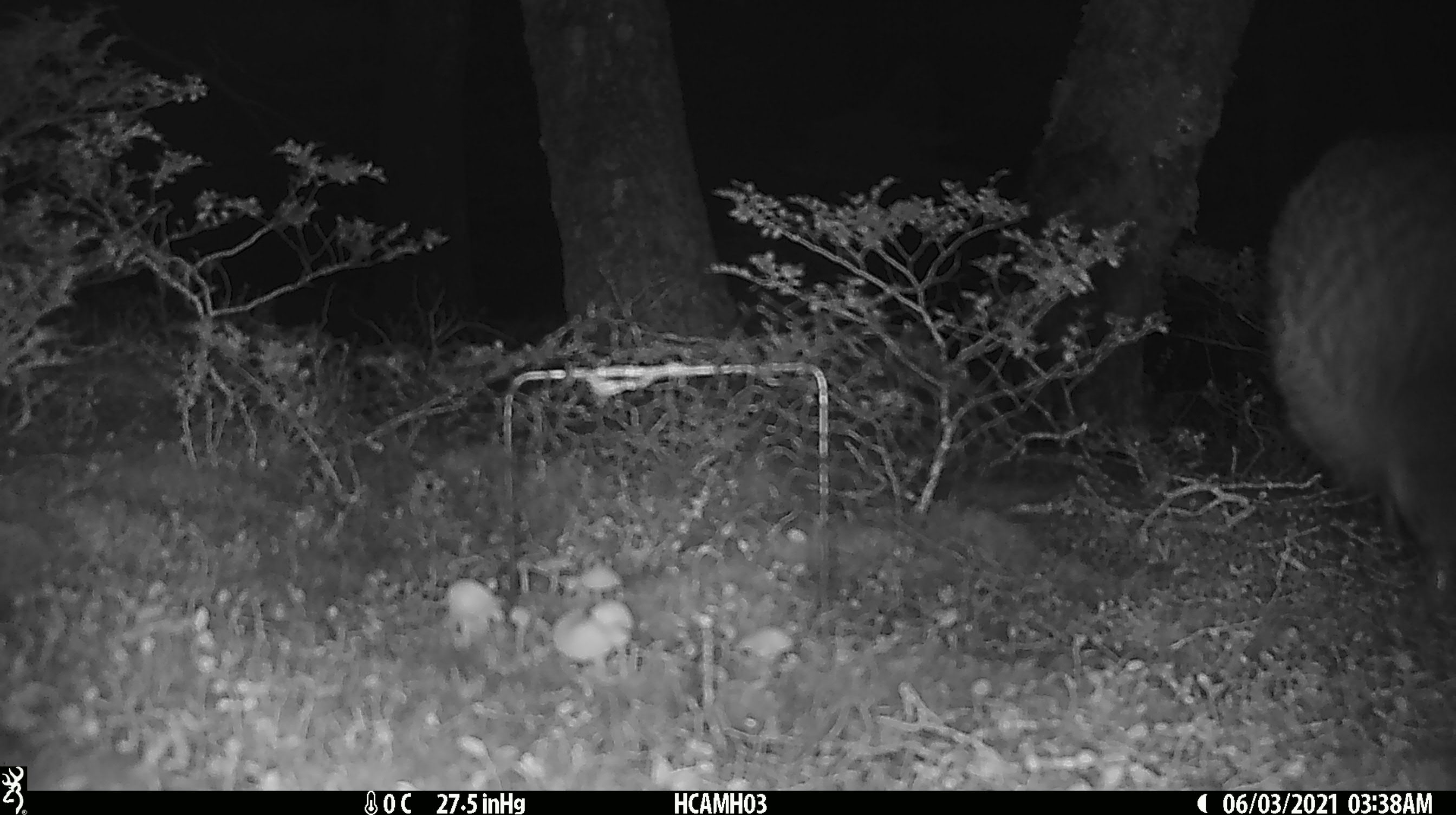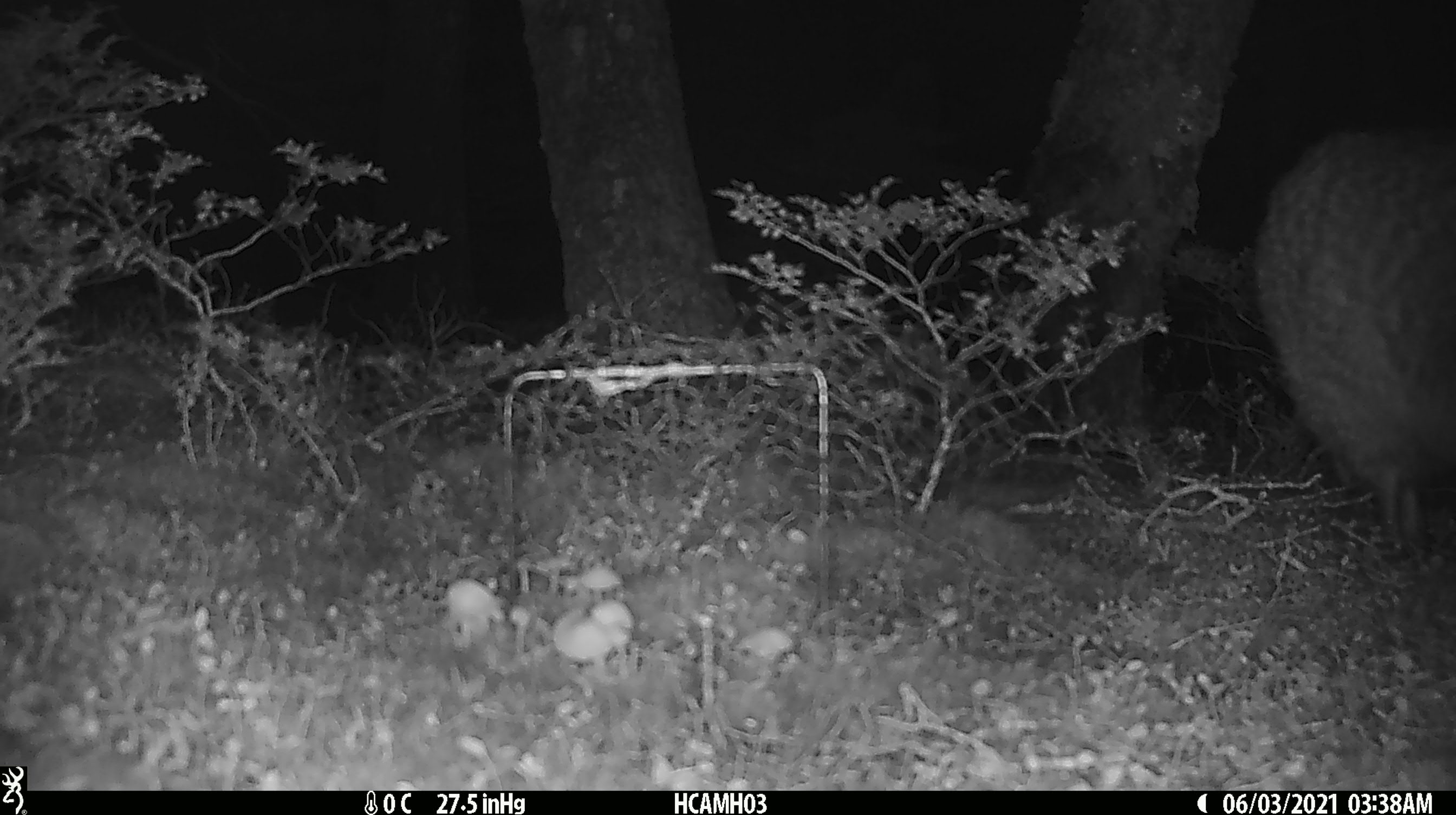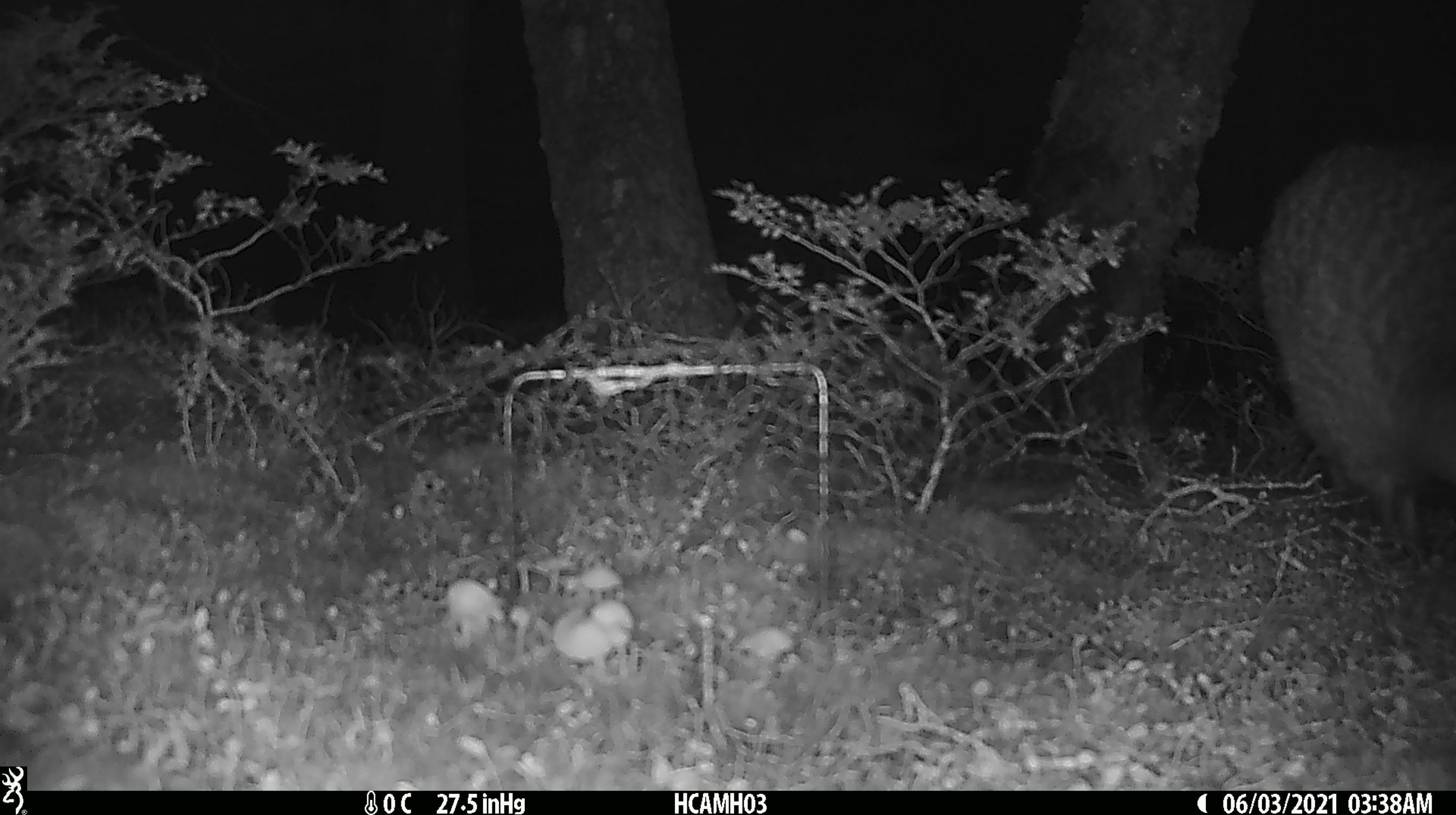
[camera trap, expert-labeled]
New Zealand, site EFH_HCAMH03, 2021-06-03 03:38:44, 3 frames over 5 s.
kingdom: Animalia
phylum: Chordata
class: Aves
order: Apterygiformes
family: Apterygidae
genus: Apteryx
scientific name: Apteryx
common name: kiwi